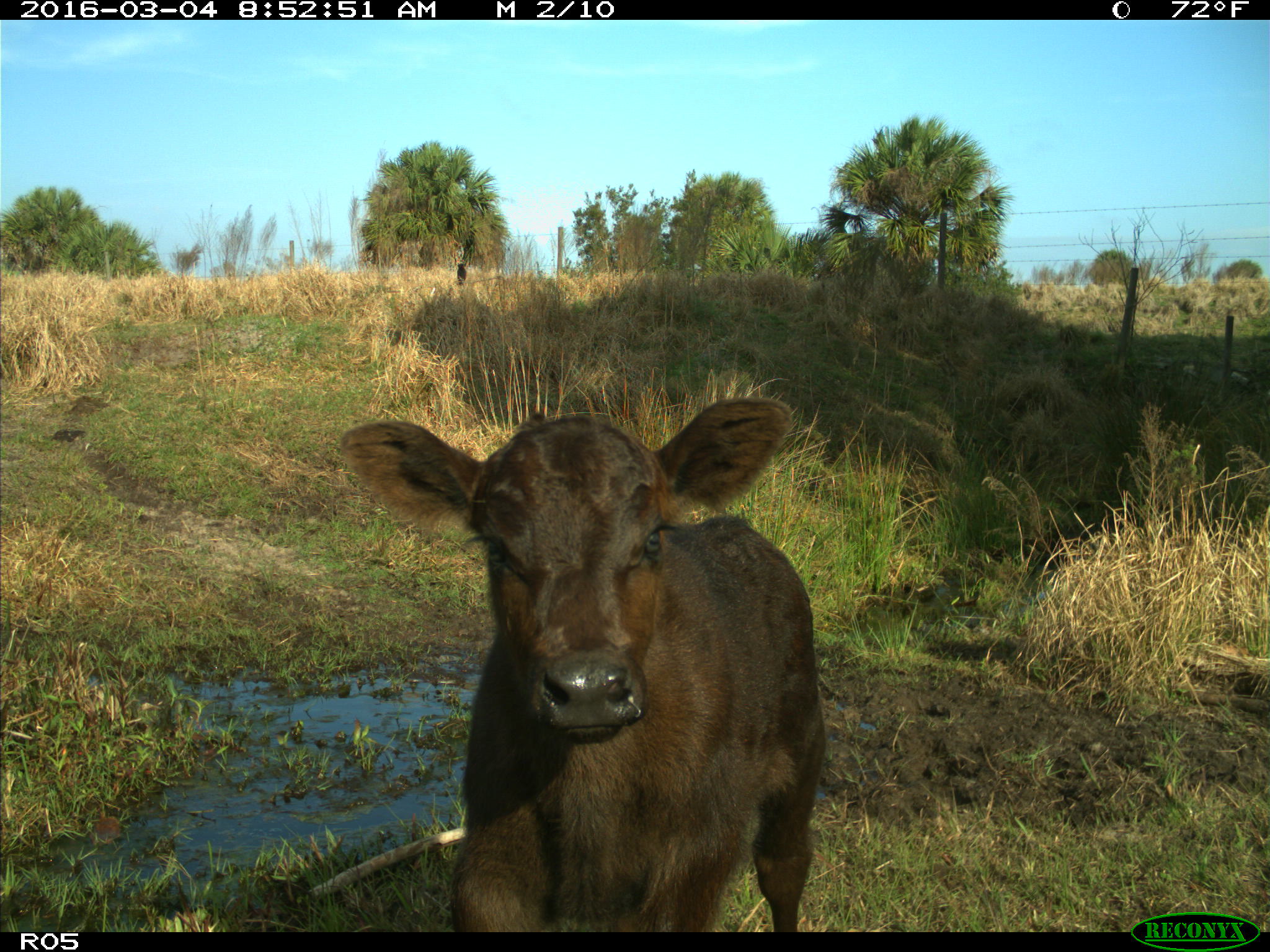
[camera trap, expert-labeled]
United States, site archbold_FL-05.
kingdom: Animalia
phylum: Chordata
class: Mammalia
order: Artiodactyla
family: Bovidae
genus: Bos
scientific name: Bos taurus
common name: domestic cow